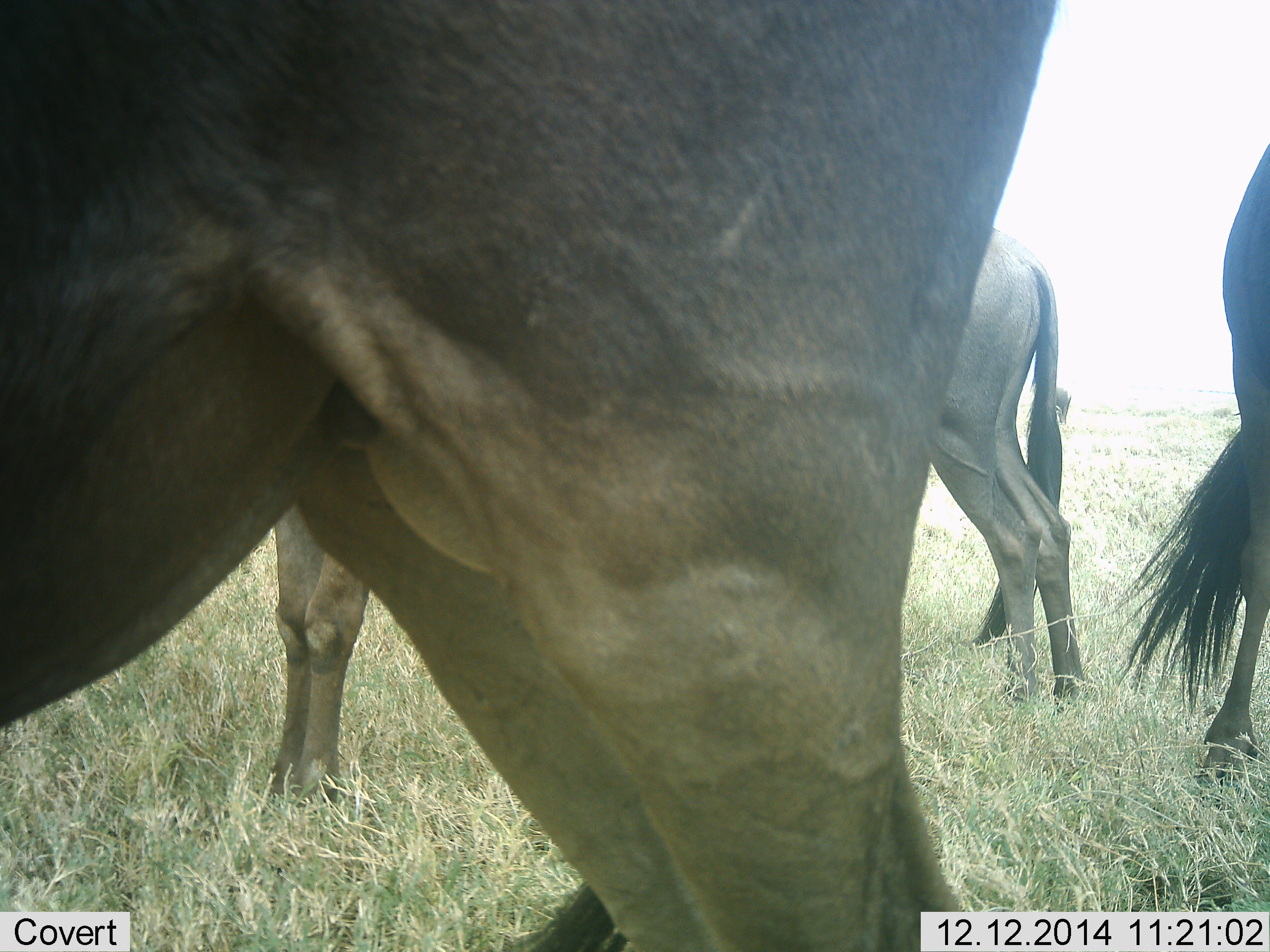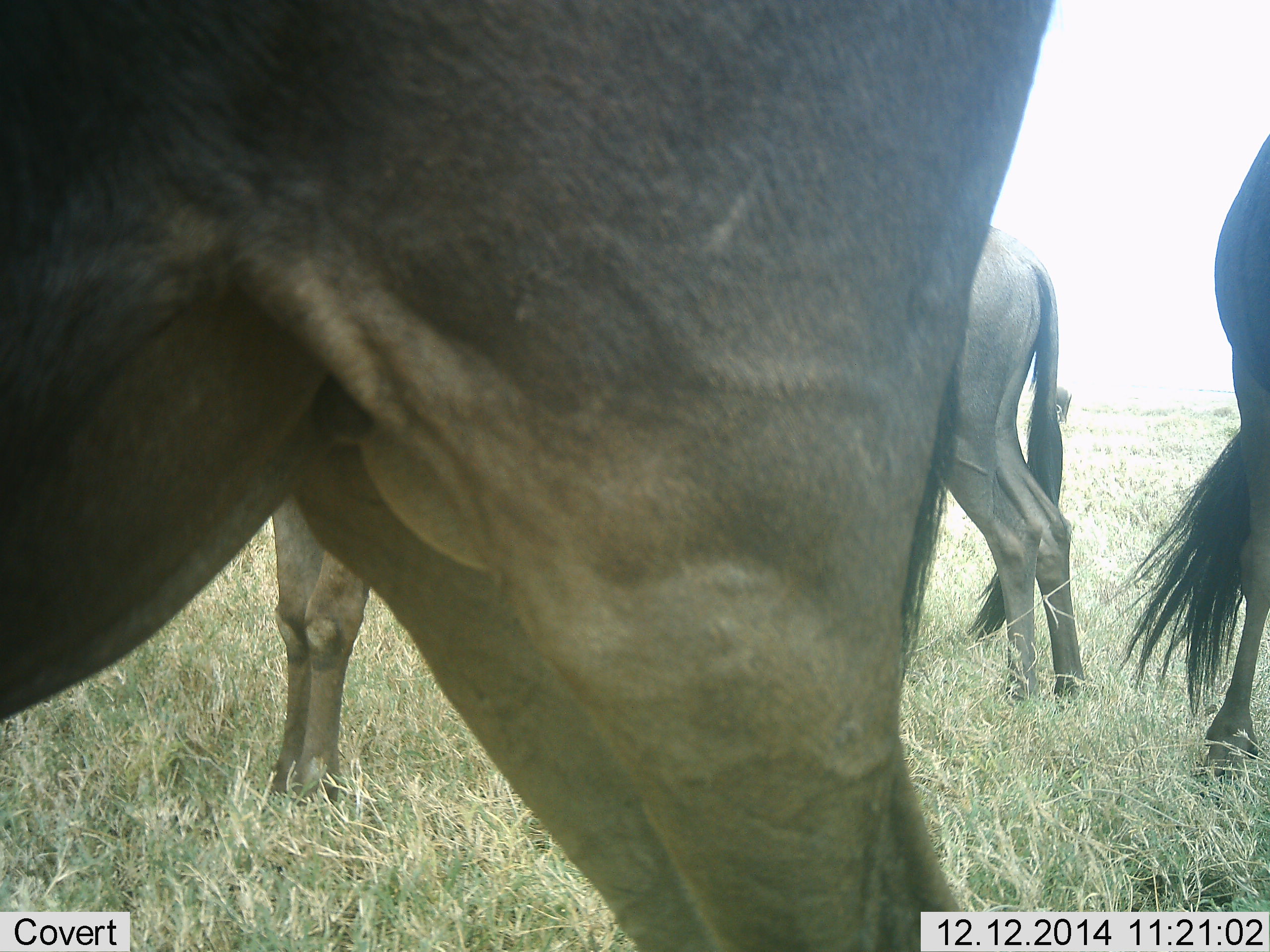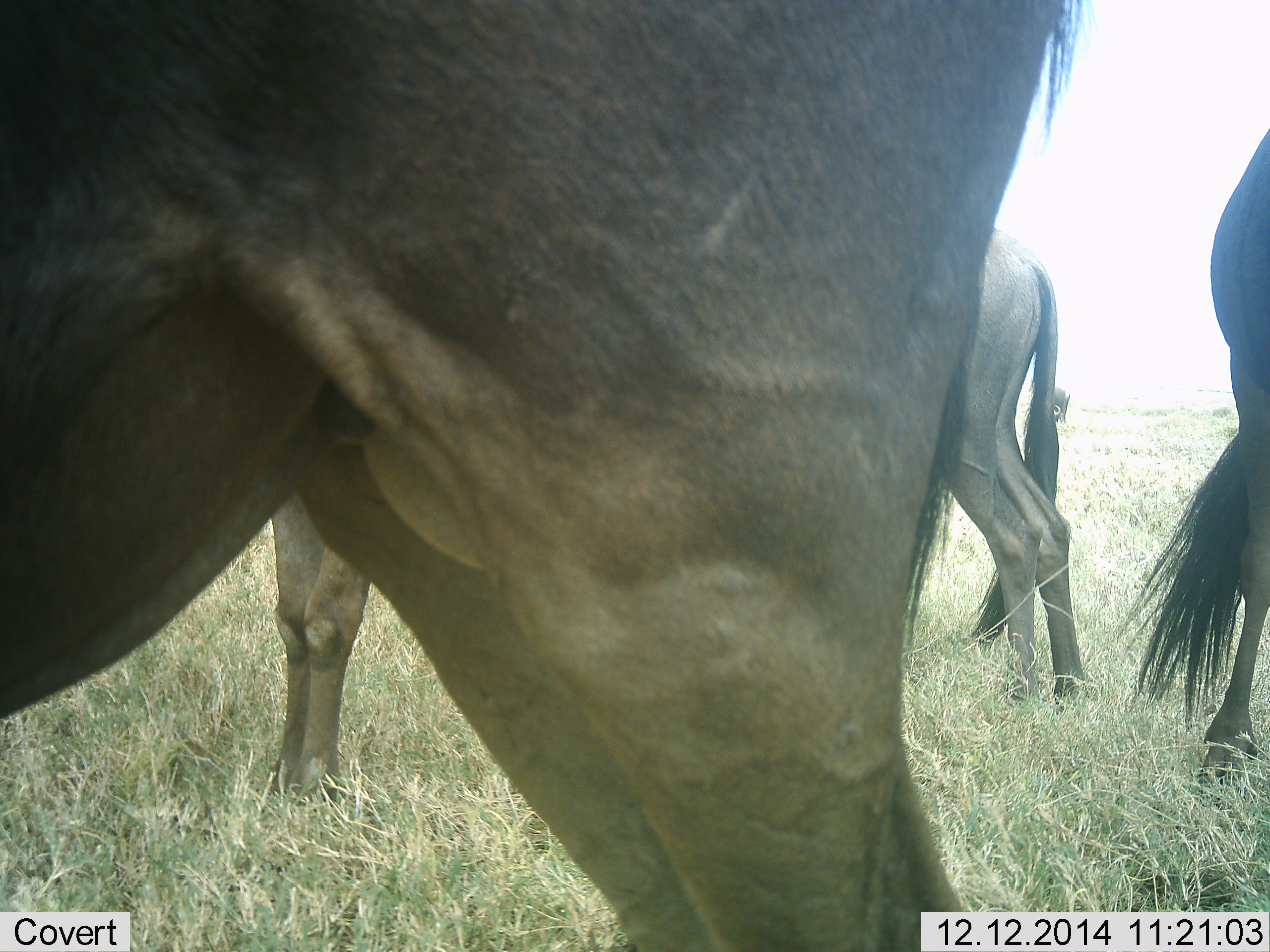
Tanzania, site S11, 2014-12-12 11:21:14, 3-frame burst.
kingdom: Animalia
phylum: Chordata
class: Mammalia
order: Artiodactyla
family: Bovidae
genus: Connochaetes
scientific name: Connochaetes taurinus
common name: blue wildebeest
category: wildebeest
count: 4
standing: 100%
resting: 0%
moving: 0%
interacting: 0%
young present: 0%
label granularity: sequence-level